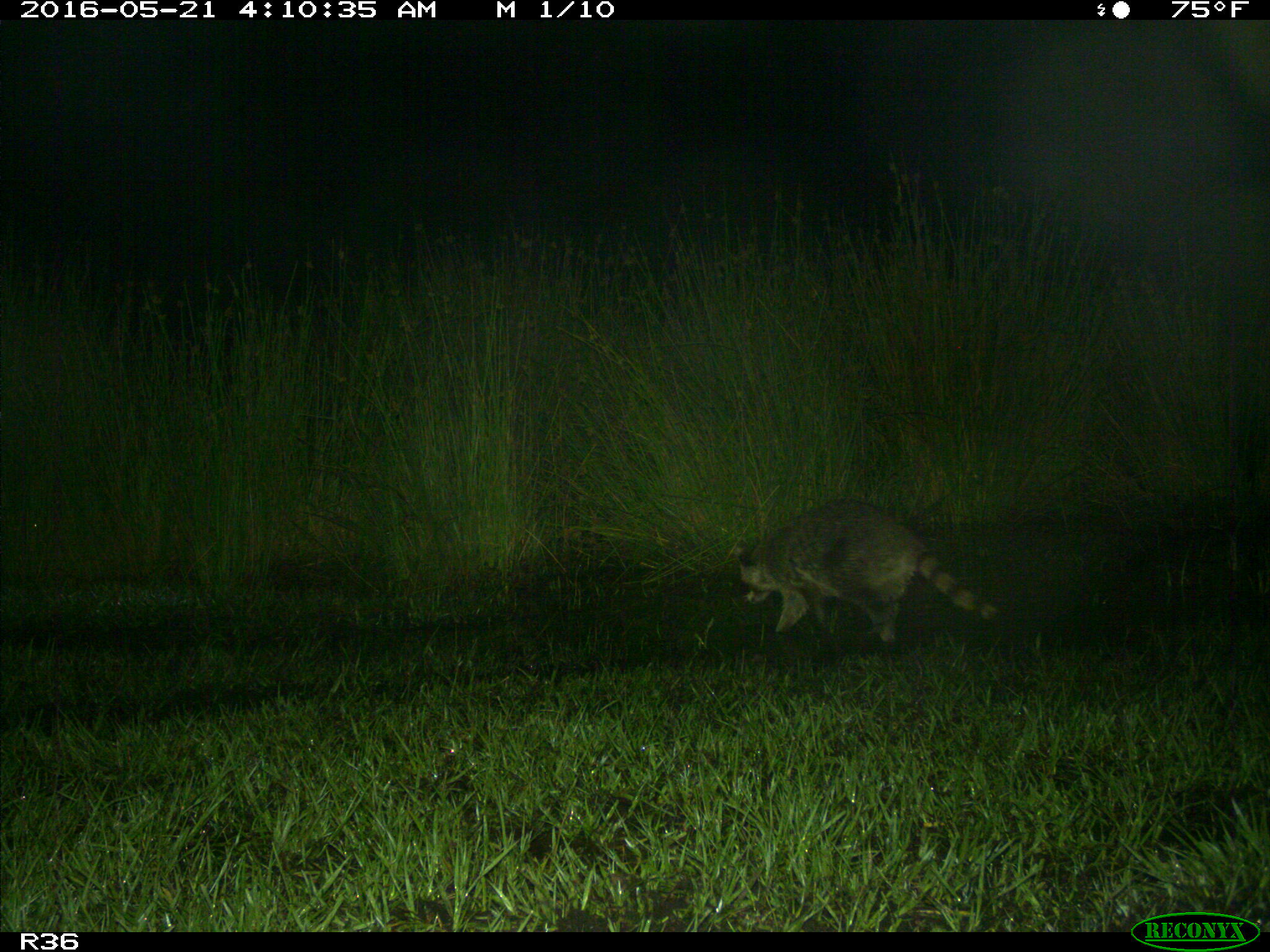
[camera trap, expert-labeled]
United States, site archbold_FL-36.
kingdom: Animalia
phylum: Chordata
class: Mammalia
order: Carnivora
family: Procyonidae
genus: Procyon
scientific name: Procyon lotor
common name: common raccoon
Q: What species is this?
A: Procyon lotor (common raccoon).